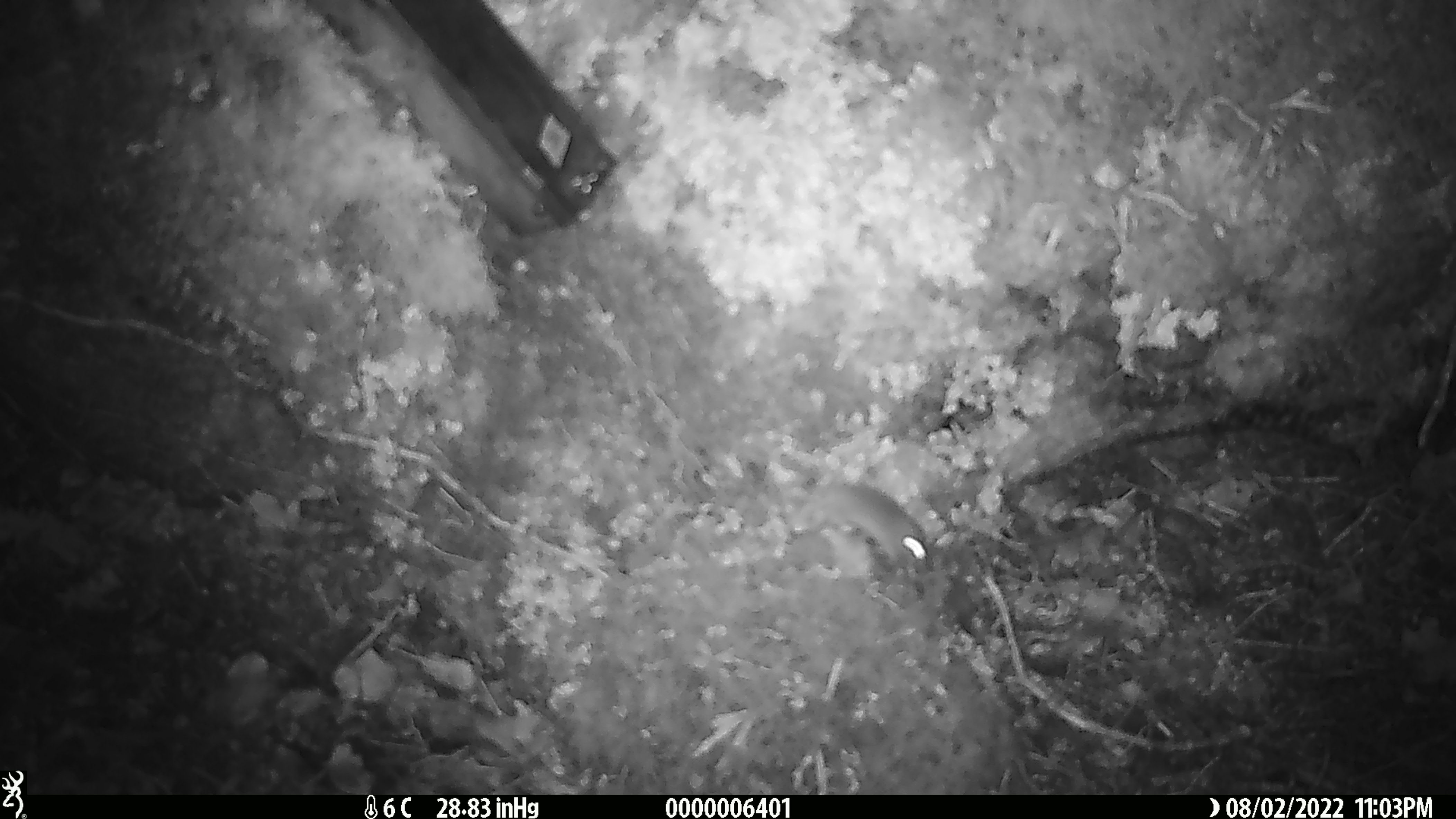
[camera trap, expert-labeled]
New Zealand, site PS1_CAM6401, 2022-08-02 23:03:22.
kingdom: Animalia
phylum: Chordata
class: Mammalia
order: Rodentia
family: Muridae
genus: Mus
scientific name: Mus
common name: mouse